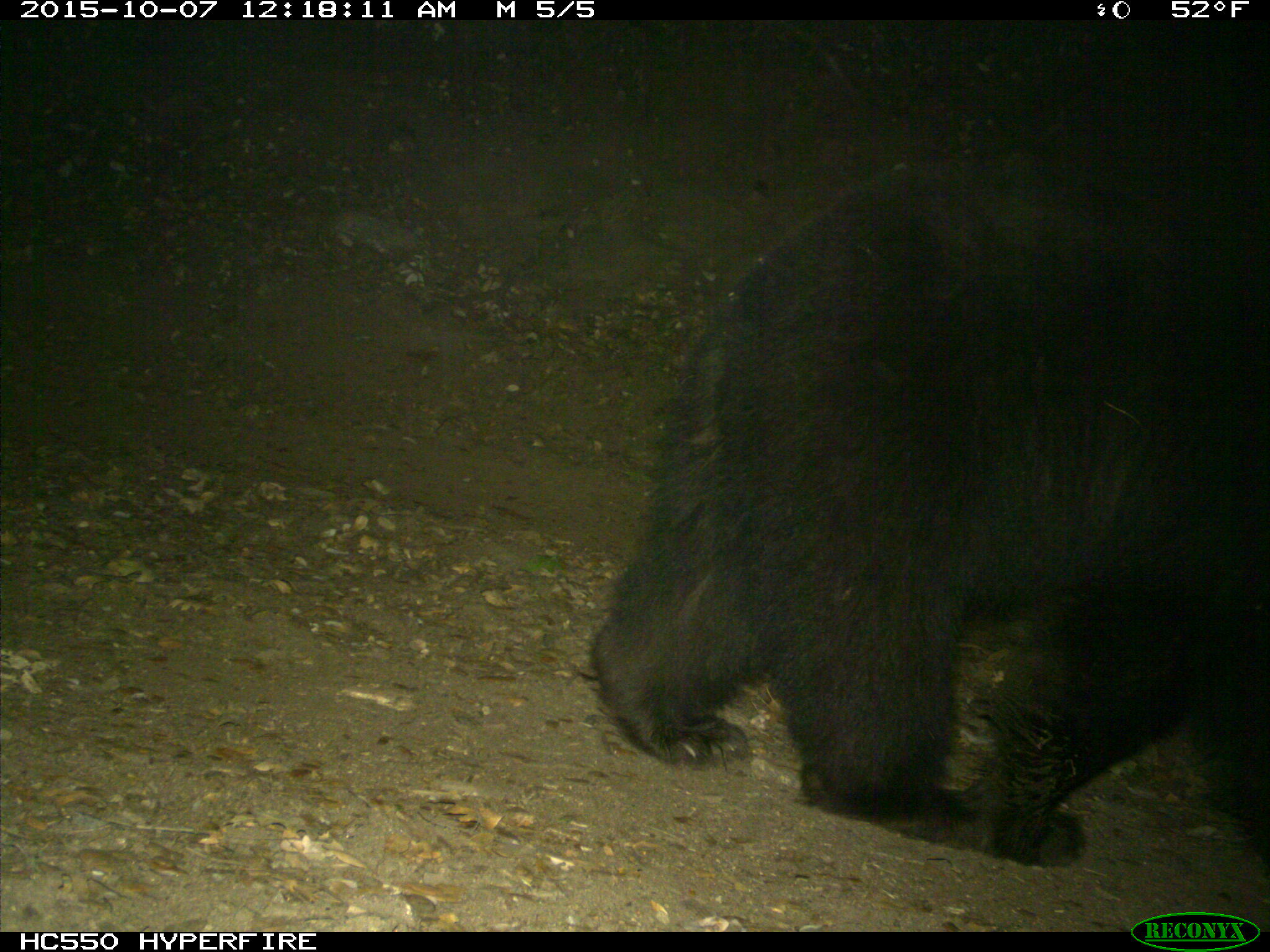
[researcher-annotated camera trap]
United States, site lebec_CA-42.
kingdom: Animalia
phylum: Chordata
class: Mammalia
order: Carnivora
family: Ursidae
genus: Ursus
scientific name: Ursus americanus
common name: american black bear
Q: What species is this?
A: Ursus americanus (american black bear).